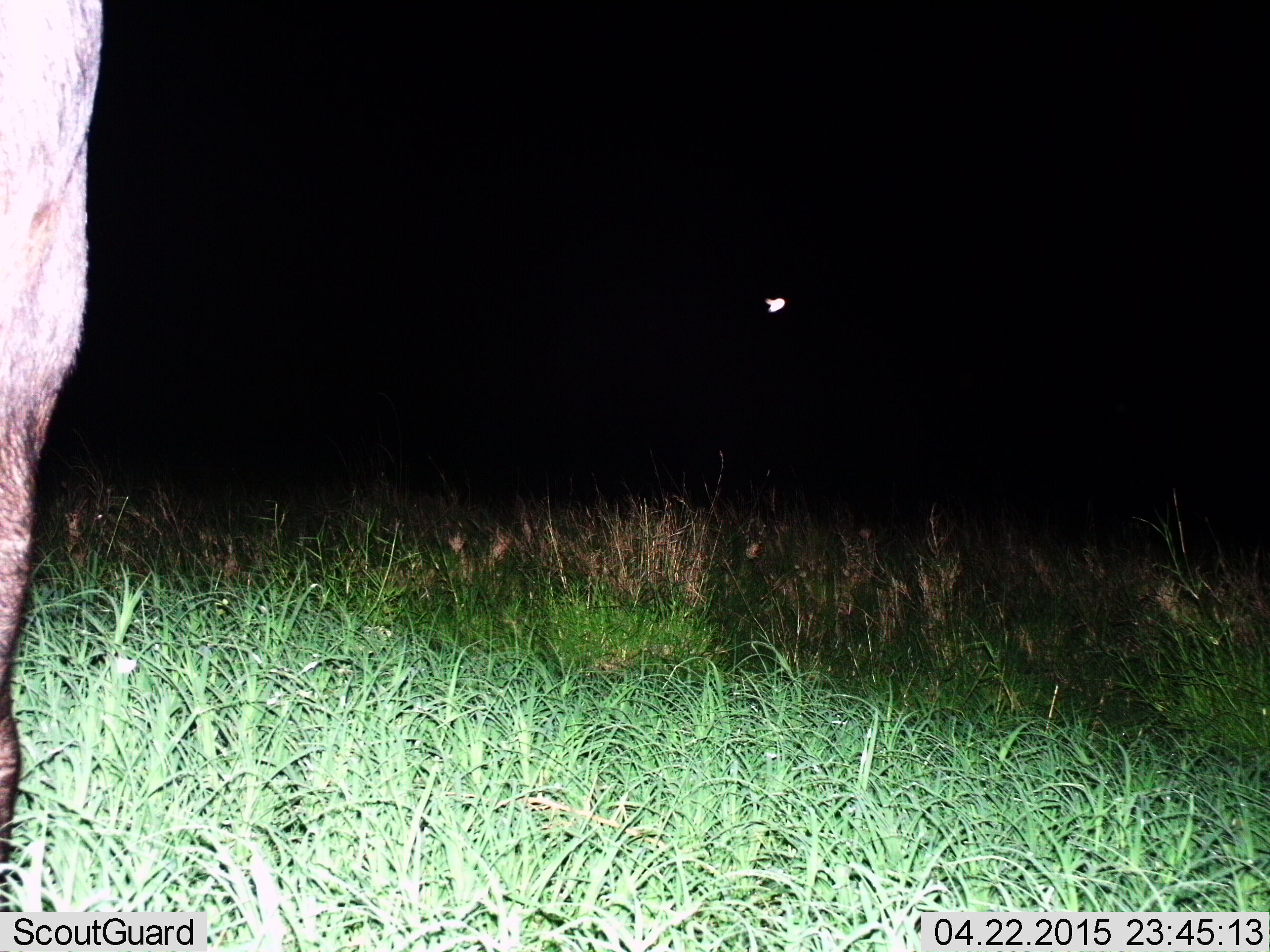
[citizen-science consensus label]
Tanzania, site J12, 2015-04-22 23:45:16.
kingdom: Animalia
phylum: Chordata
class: Mammalia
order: Artiodactyla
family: Bovidae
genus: Connochaetes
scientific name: Connochaetes taurinus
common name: blue wildebeest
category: wildebeest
Wildebeest (blue wildebeest) (Connochaetes taurinus), count 1. Behavior (volunteer vote fractions): standing 100%, resting 0%, moving 0%, interacting 0%. Young present (vote fraction): 0%. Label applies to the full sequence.